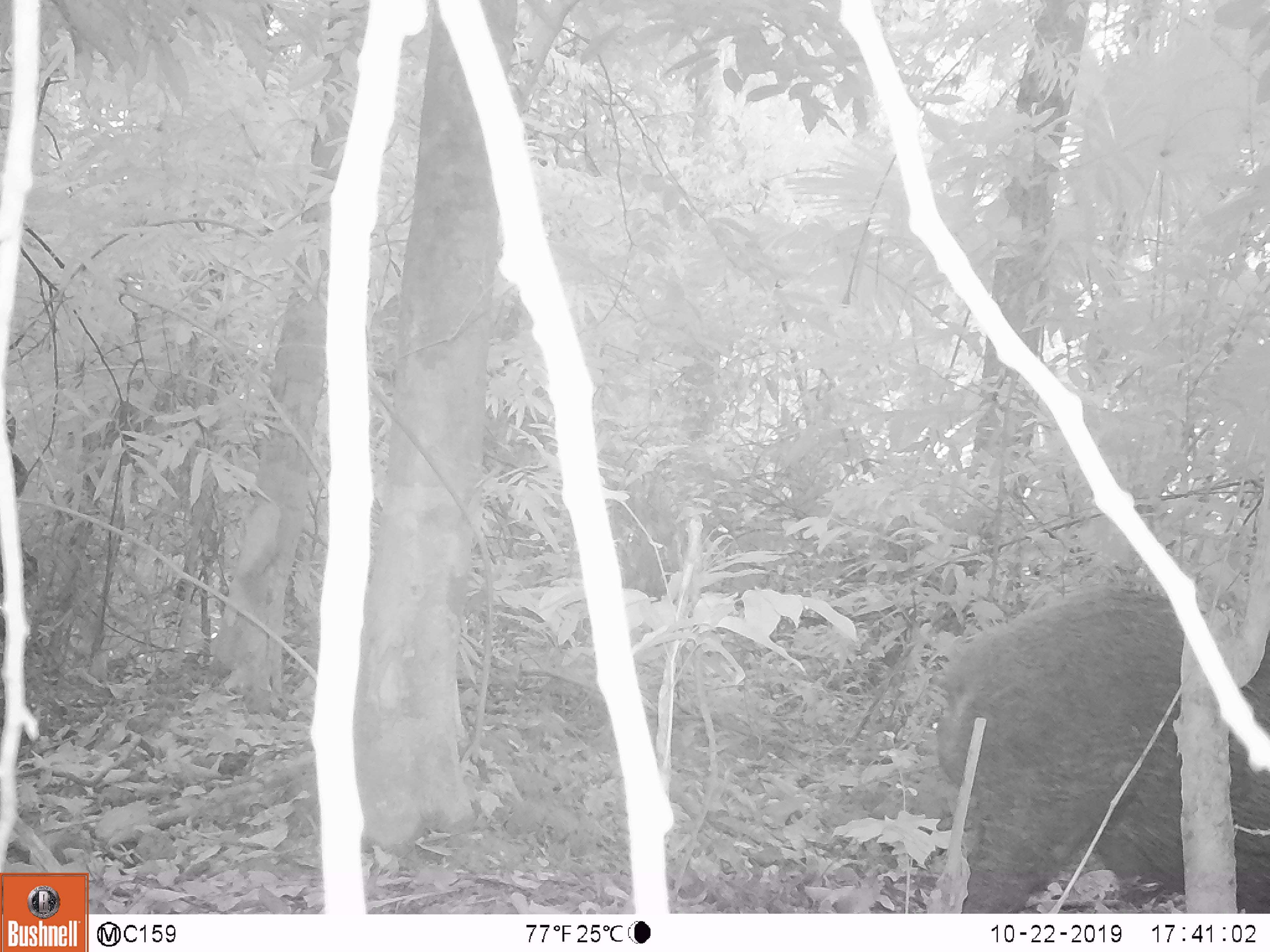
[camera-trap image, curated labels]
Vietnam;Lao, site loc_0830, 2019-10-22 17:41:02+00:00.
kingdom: Animalia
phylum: Chordata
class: Mammalia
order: Artiodactyla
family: Suidae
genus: Sus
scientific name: Sus scrofa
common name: eurasian wild pig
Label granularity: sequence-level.